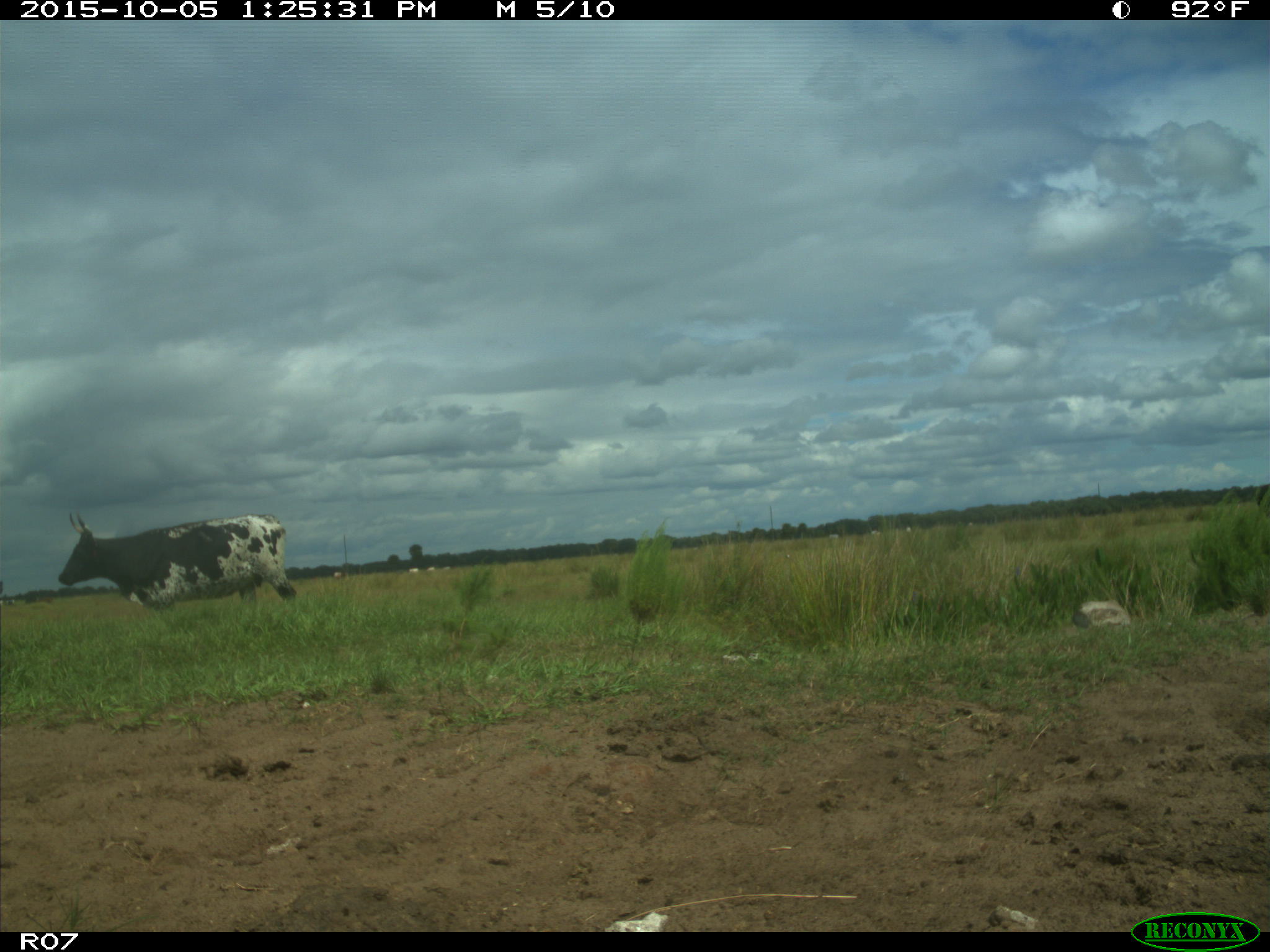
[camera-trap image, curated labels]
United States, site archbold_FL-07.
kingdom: Animalia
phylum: Chordata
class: Mammalia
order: Artiodactyla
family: Bovidae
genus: Bos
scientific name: Bos taurus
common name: domestic cow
Bos taurus (domestic cow).